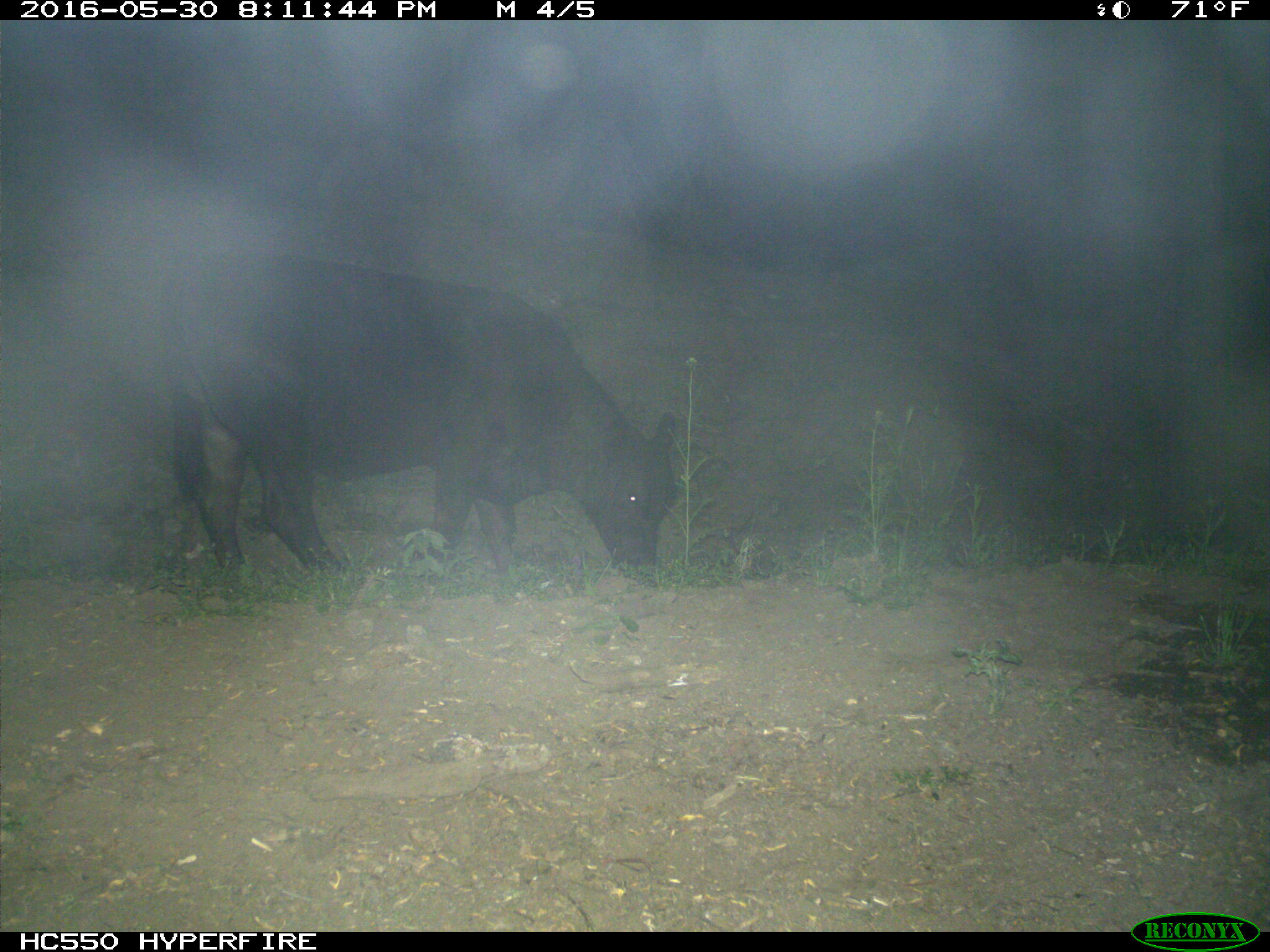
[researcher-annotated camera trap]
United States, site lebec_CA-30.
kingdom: Animalia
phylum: Chordata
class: Mammalia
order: Artiodactyla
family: Bovidae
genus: Bos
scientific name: Bos taurus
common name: domestic cow